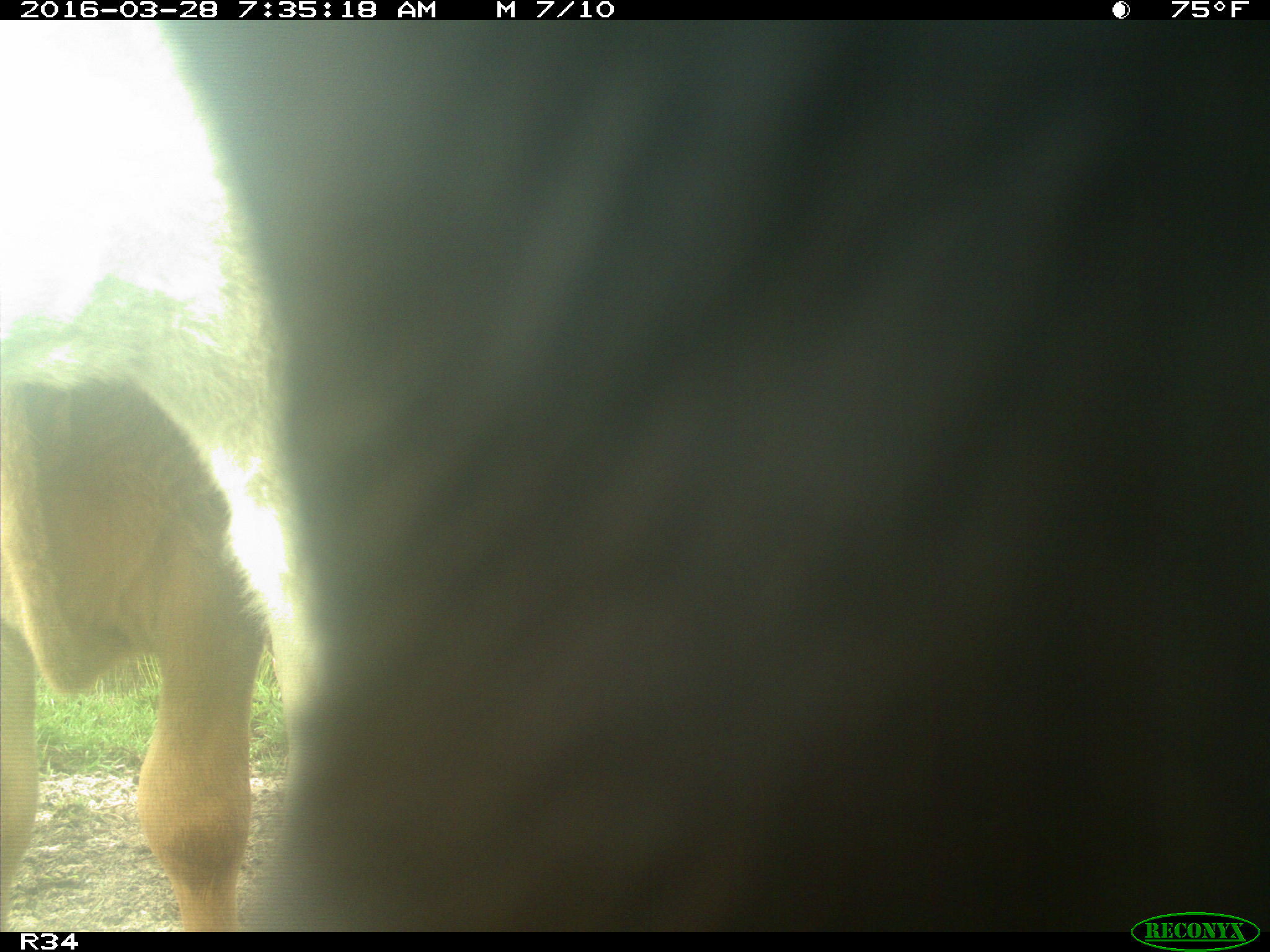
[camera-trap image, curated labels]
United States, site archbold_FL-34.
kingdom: Animalia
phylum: Chordata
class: Mammalia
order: Artiodactyla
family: Bovidae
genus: Bos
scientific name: Bos taurus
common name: domestic cow